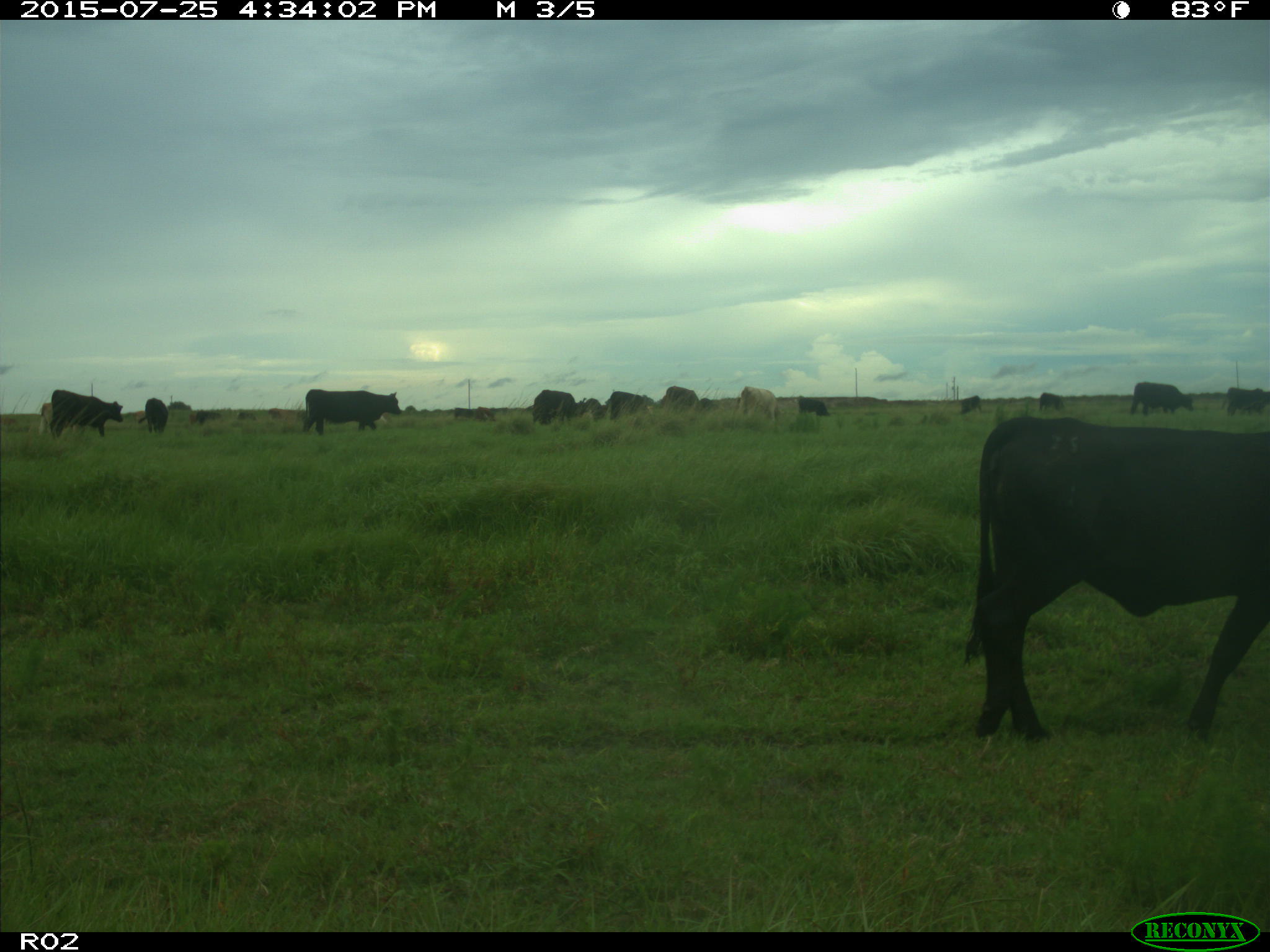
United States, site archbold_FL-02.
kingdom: Animalia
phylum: Chordata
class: Mammalia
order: Artiodactyla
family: Bovidae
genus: Bos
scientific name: Bos taurus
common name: domestic cow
Bos taurus (domestic cow).